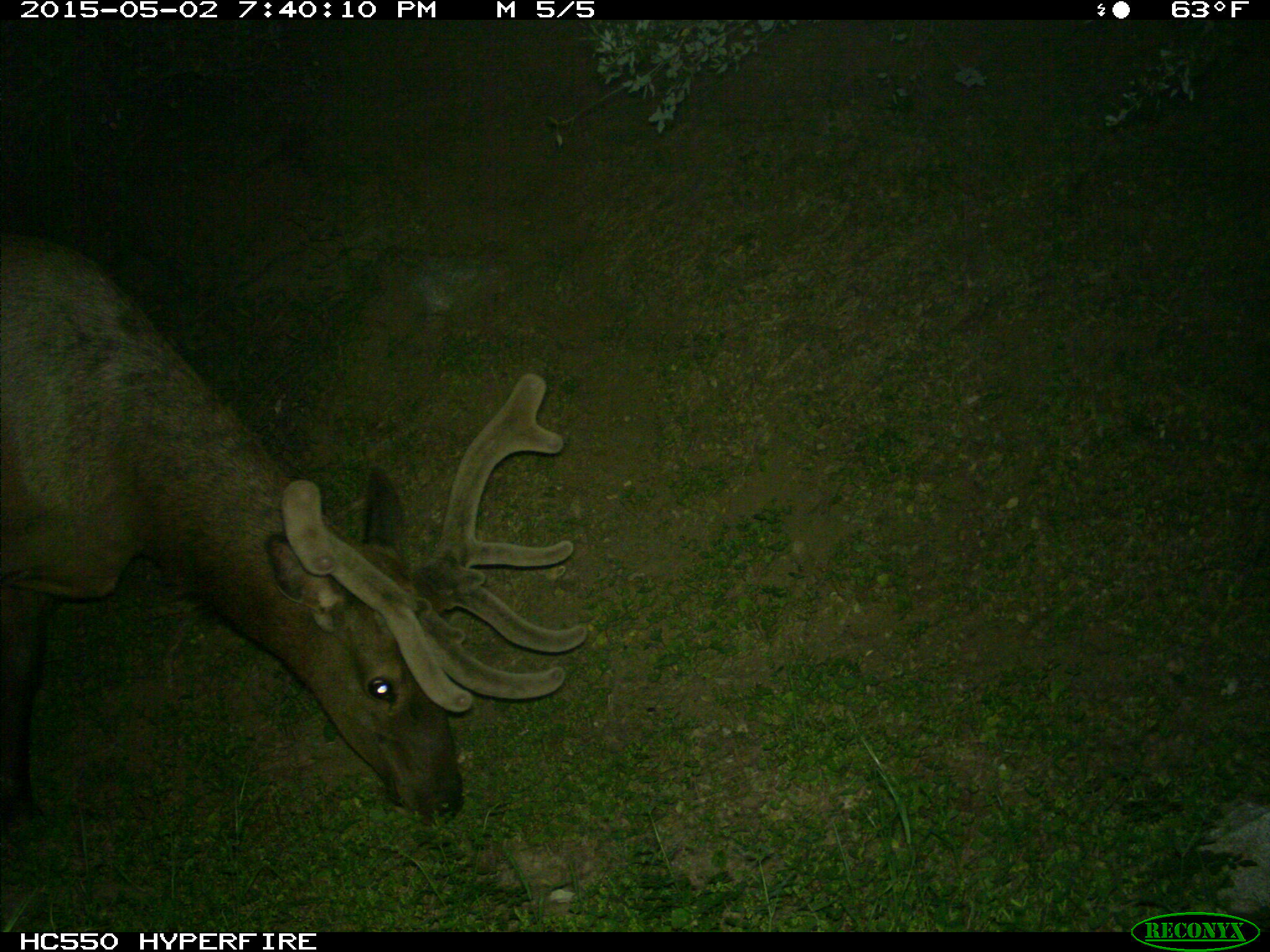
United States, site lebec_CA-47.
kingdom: Animalia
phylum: Chordata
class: Mammalia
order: Artiodactyla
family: Cervidae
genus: Cervus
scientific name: Cervus canadensis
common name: elk